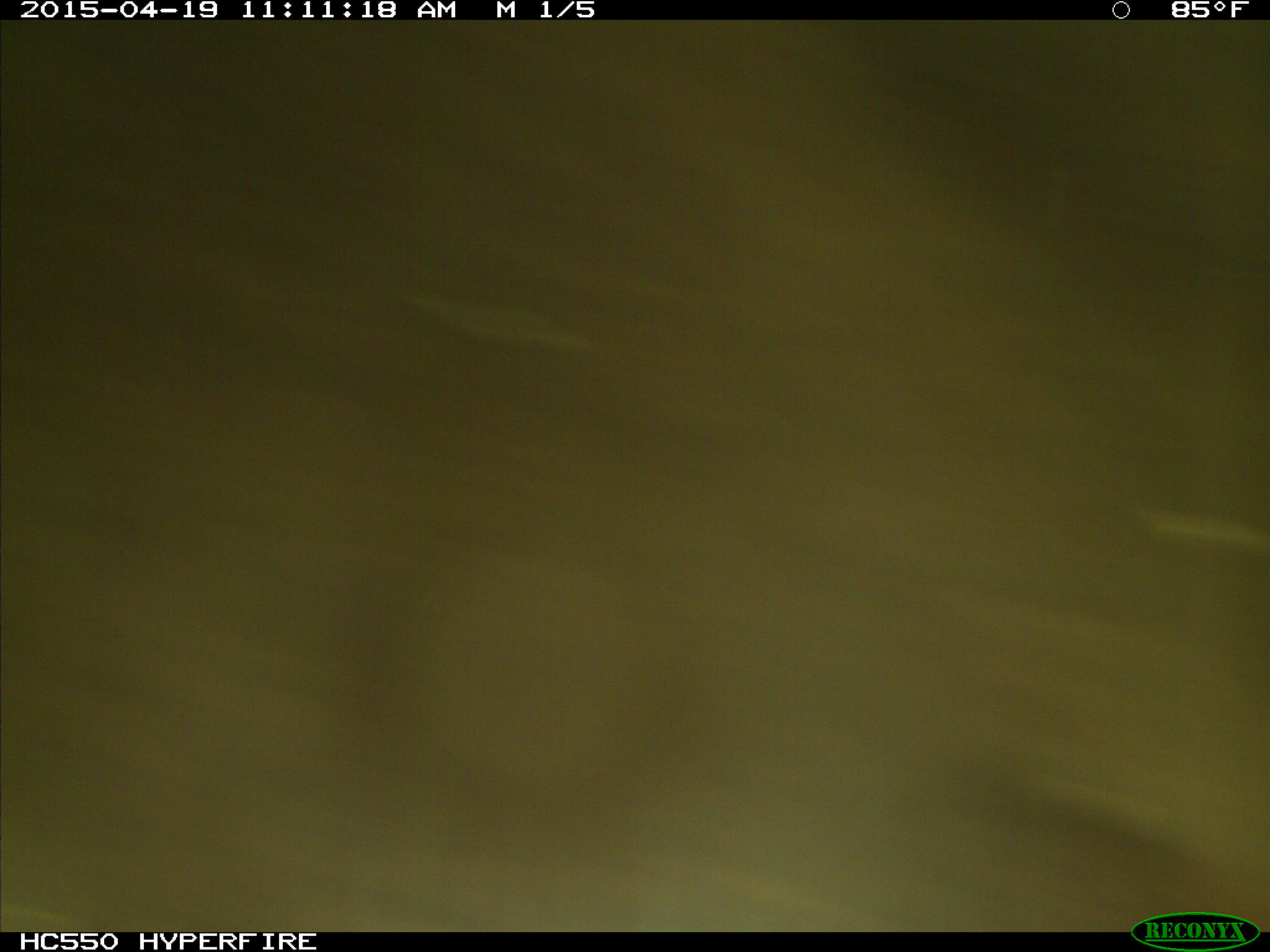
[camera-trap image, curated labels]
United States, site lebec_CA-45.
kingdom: Animalia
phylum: Chordata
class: Mammalia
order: Artiodactyla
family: Bovidae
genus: Bos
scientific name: Bos taurus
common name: domestic cow